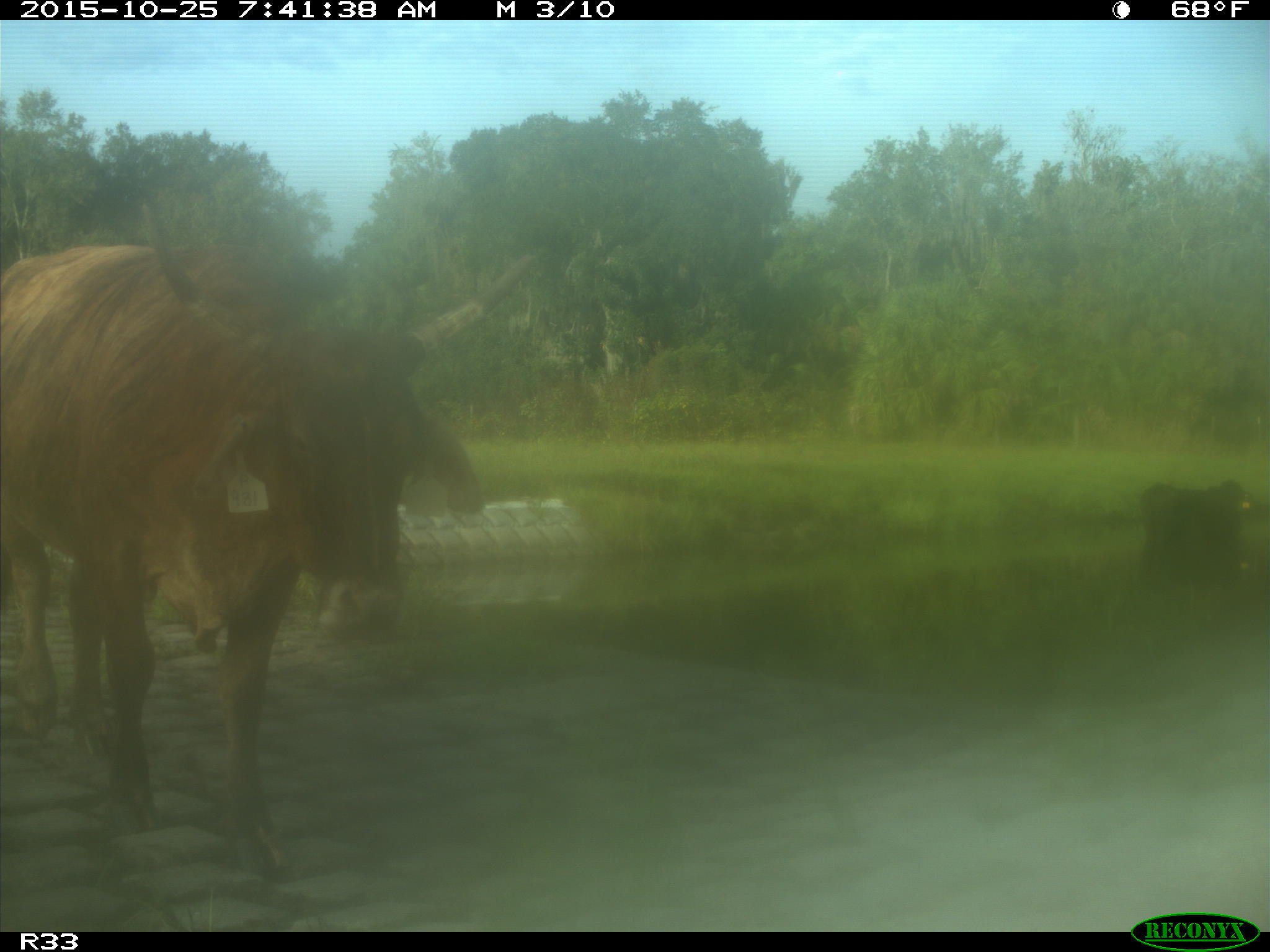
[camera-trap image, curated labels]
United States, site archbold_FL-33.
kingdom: Animalia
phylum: Chordata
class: Mammalia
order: Artiodactyla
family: Bovidae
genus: Bos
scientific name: Bos taurus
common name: domestic cow